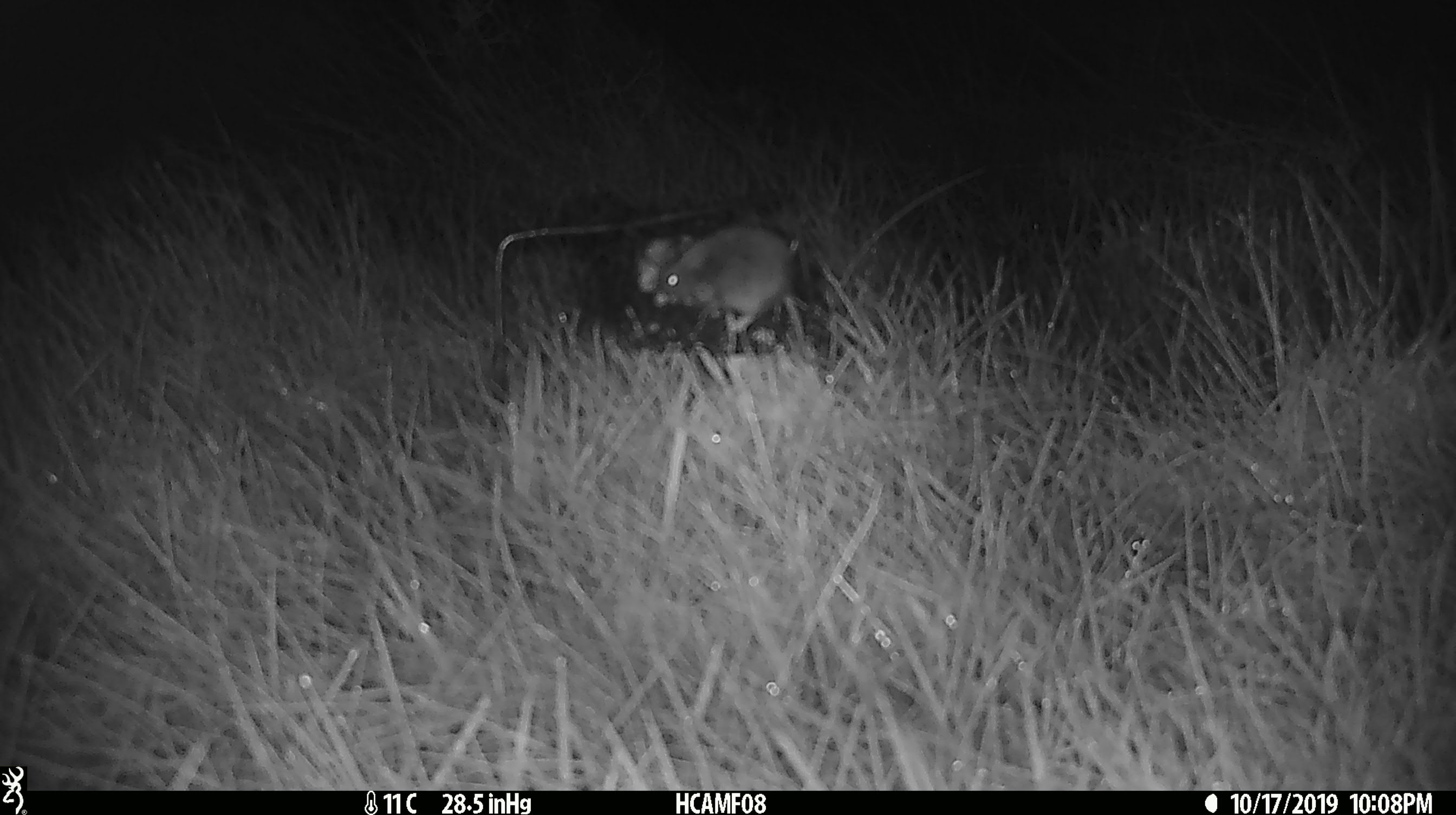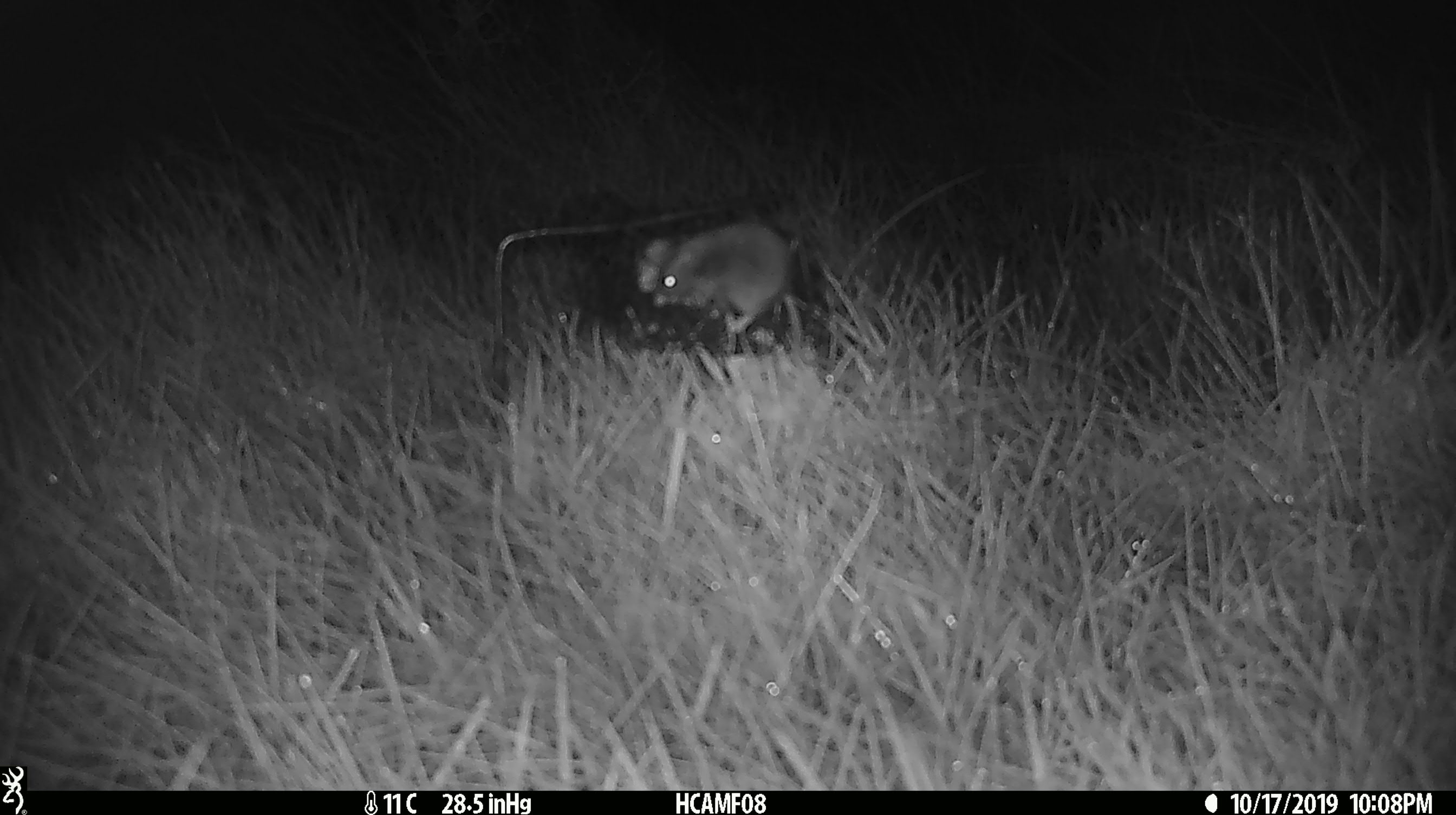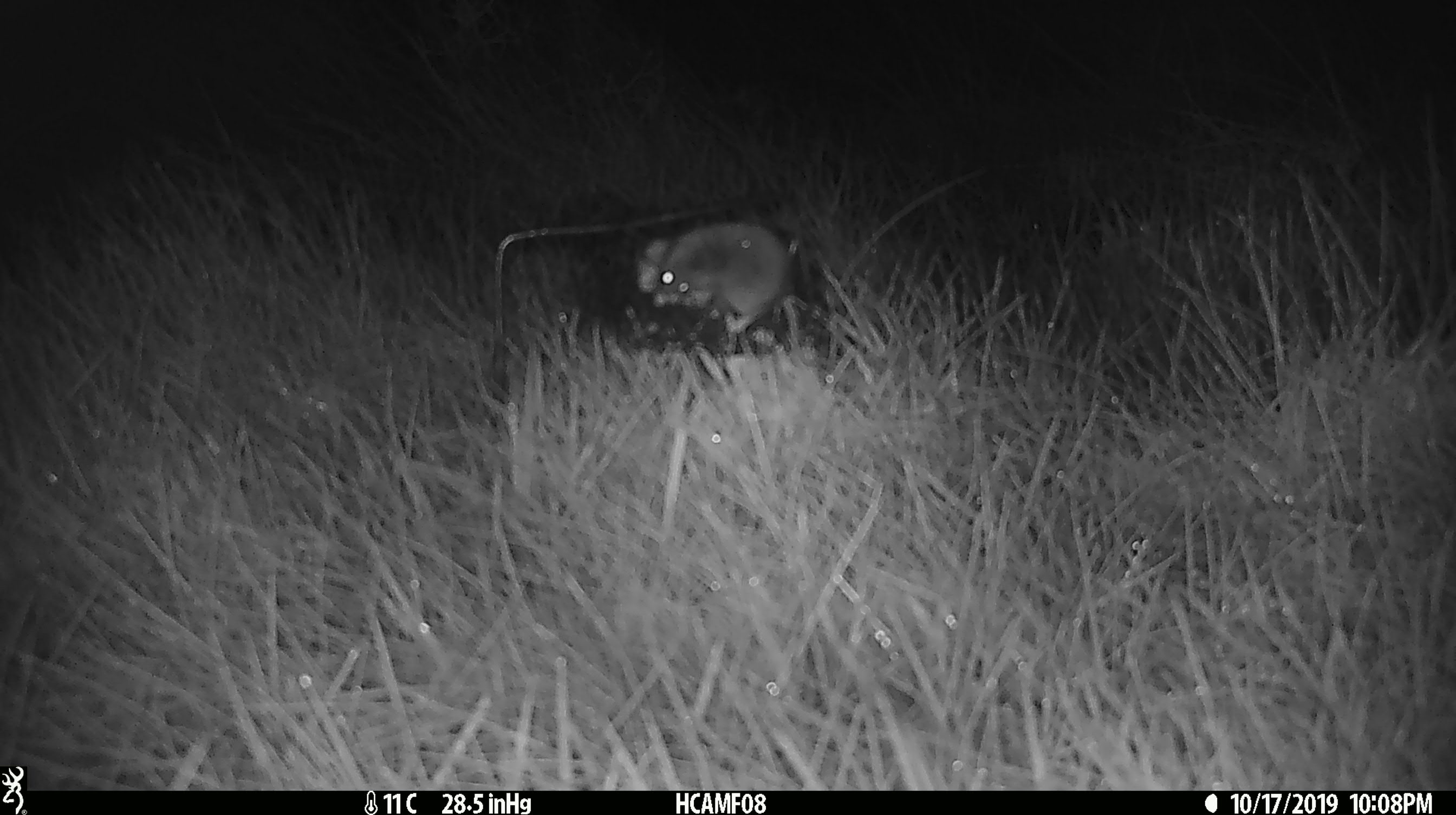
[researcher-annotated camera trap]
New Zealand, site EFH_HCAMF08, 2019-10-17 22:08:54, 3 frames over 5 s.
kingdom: Animalia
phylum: Chordata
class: Mammalia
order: Rodentia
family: Muridae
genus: Mus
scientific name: Mus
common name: mouse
Mouse (Mus).